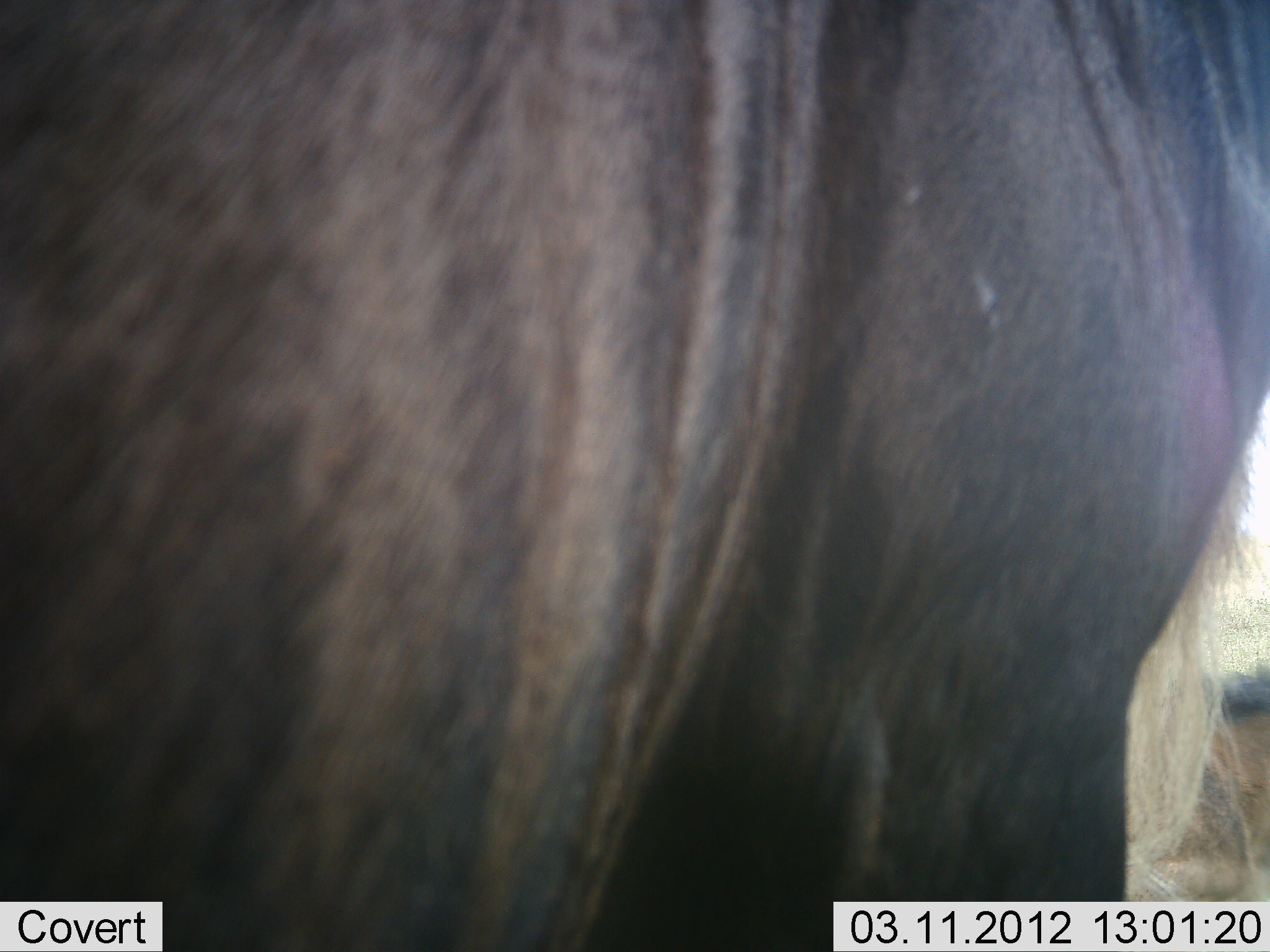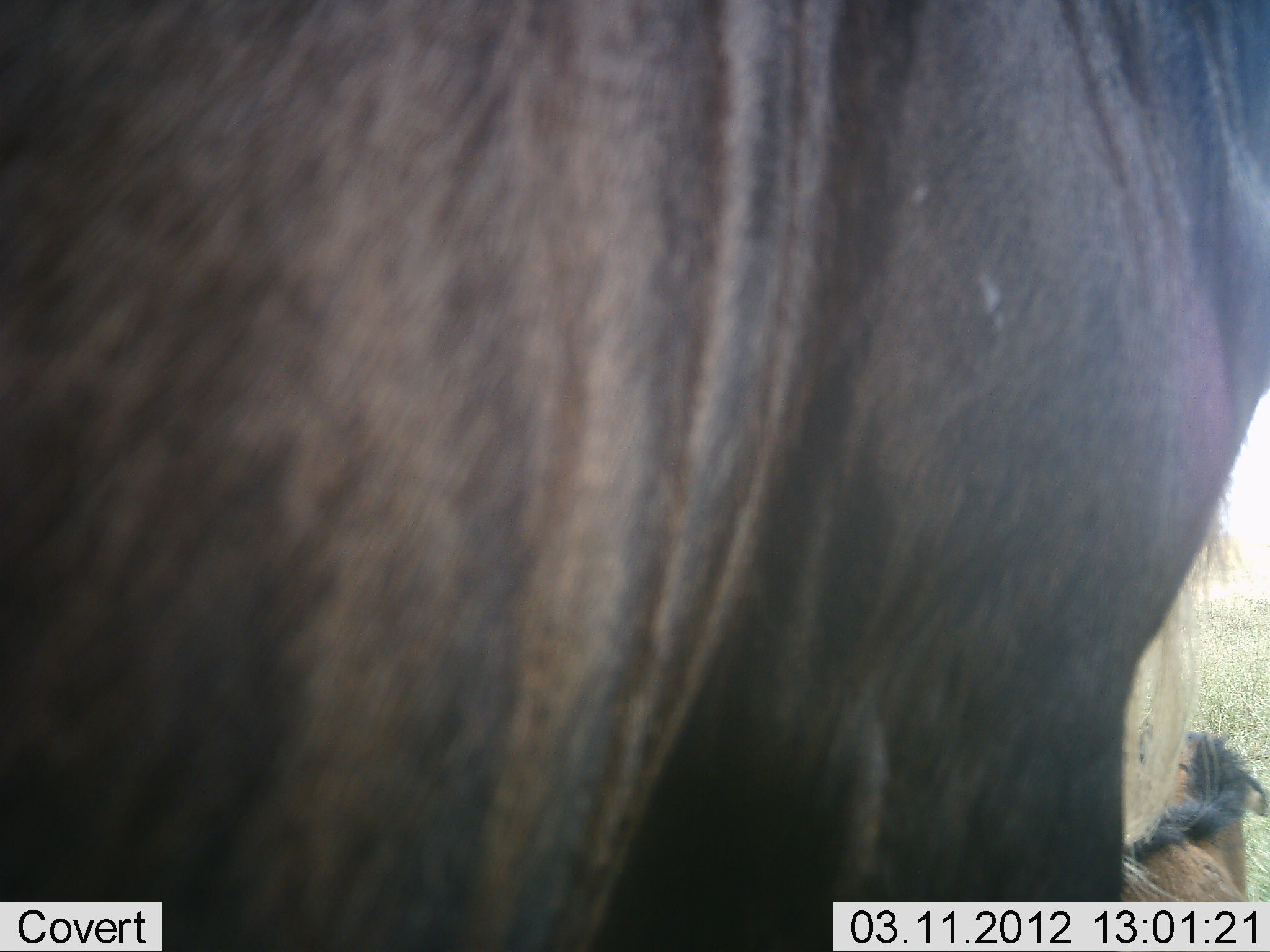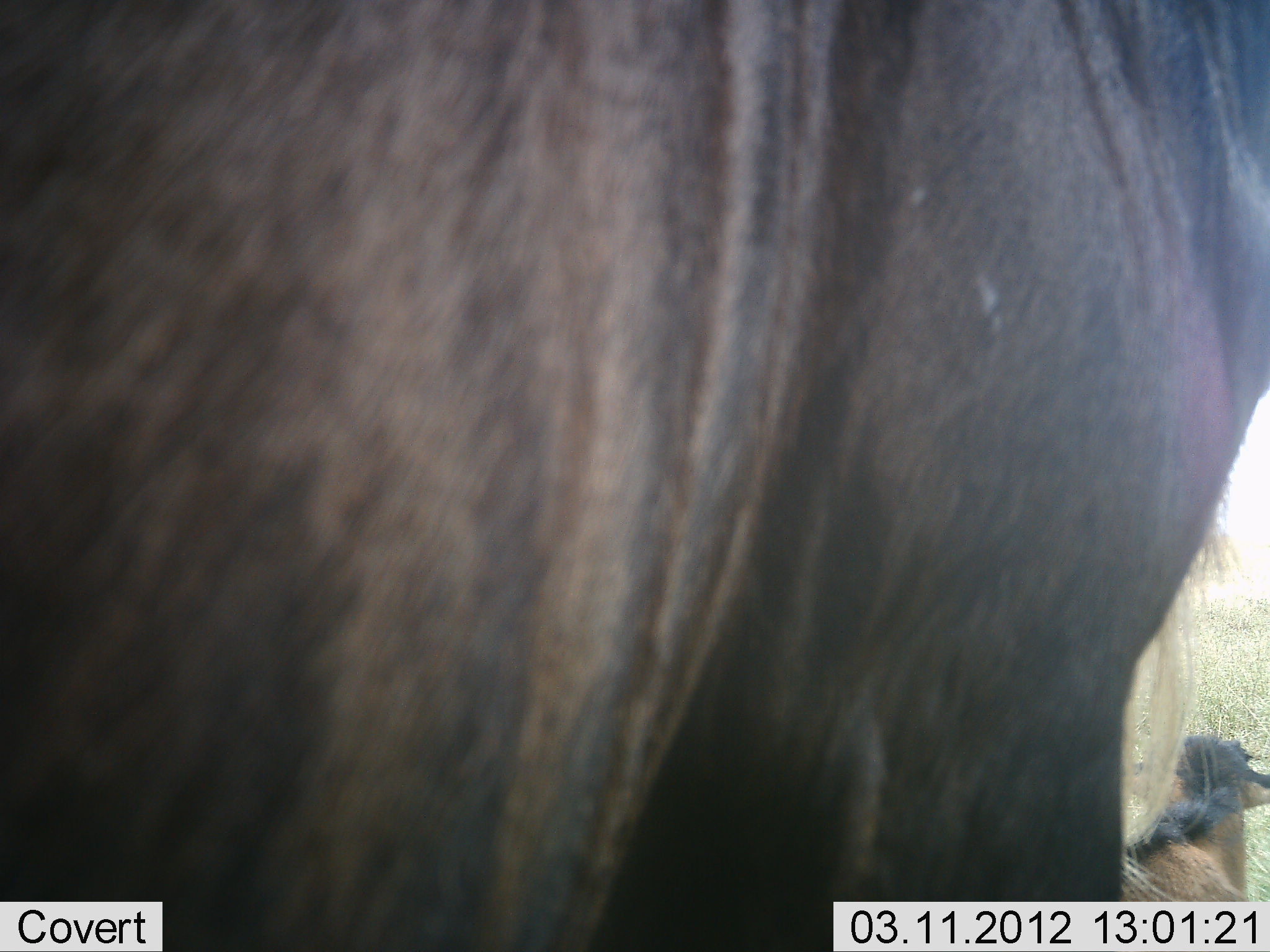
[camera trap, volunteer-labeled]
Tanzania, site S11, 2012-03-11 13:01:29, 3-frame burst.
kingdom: Animalia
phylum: Chordata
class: Mammalia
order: Artiodactyla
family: Bovidae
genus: Connochaetes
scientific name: Connochaetes taurinus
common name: blue wildebeest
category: wildebeest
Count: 2.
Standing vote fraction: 87%.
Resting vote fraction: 70%.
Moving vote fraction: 4%.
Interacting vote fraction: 0%.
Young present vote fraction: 48%.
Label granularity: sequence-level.